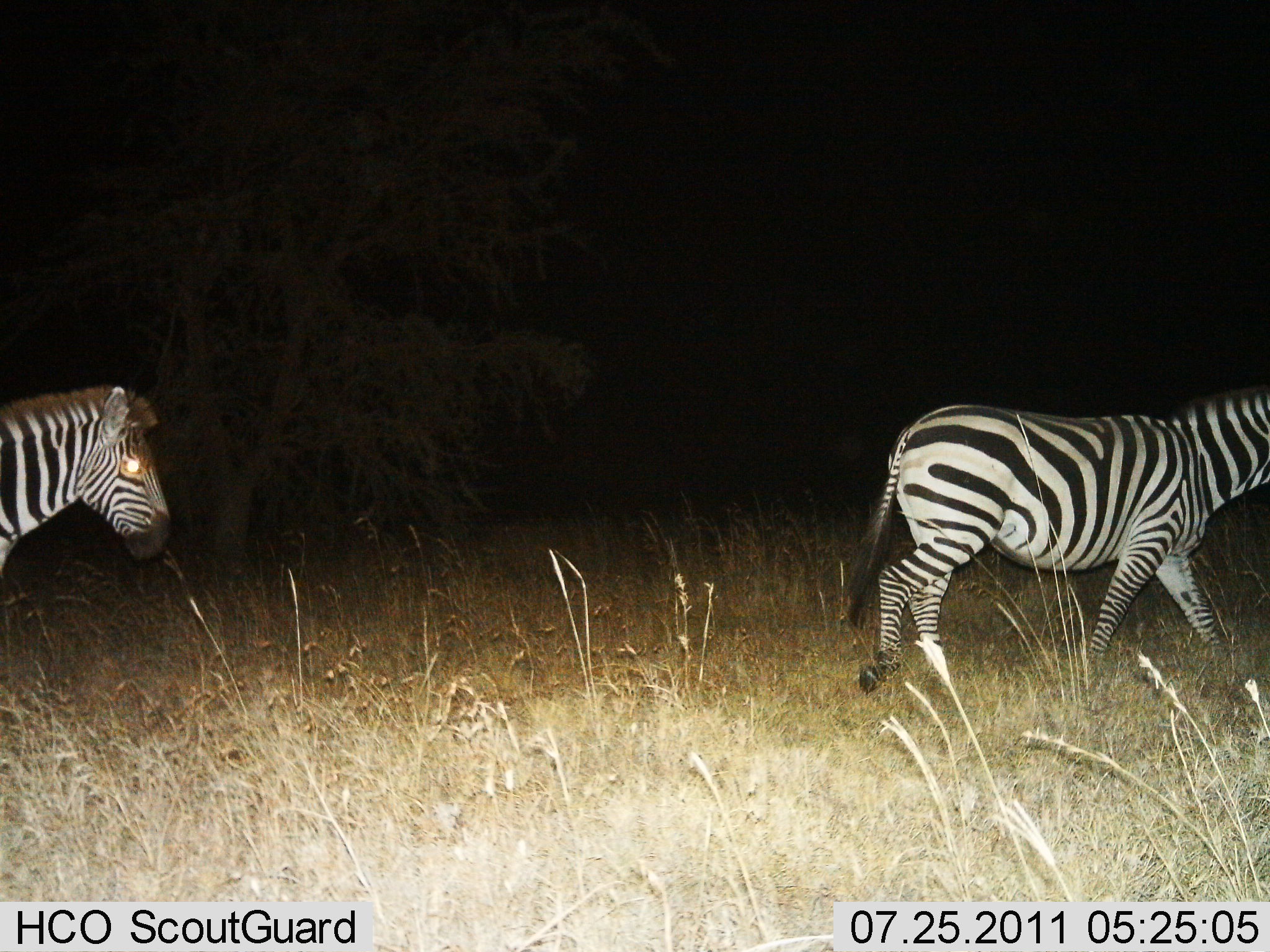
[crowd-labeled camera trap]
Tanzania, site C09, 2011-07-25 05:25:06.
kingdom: Animalia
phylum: Chordata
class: Mammalia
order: Perissodactyla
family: Equidae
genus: Equus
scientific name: Equus quagga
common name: plains zebra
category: zebra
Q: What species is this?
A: Zebra (plains zebra) (Equus quagga).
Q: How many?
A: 2.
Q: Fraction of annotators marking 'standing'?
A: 17%.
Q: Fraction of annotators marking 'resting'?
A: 0%.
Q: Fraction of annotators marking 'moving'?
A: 92%.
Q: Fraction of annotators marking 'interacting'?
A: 0%.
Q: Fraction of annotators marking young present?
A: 0%.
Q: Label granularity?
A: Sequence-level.